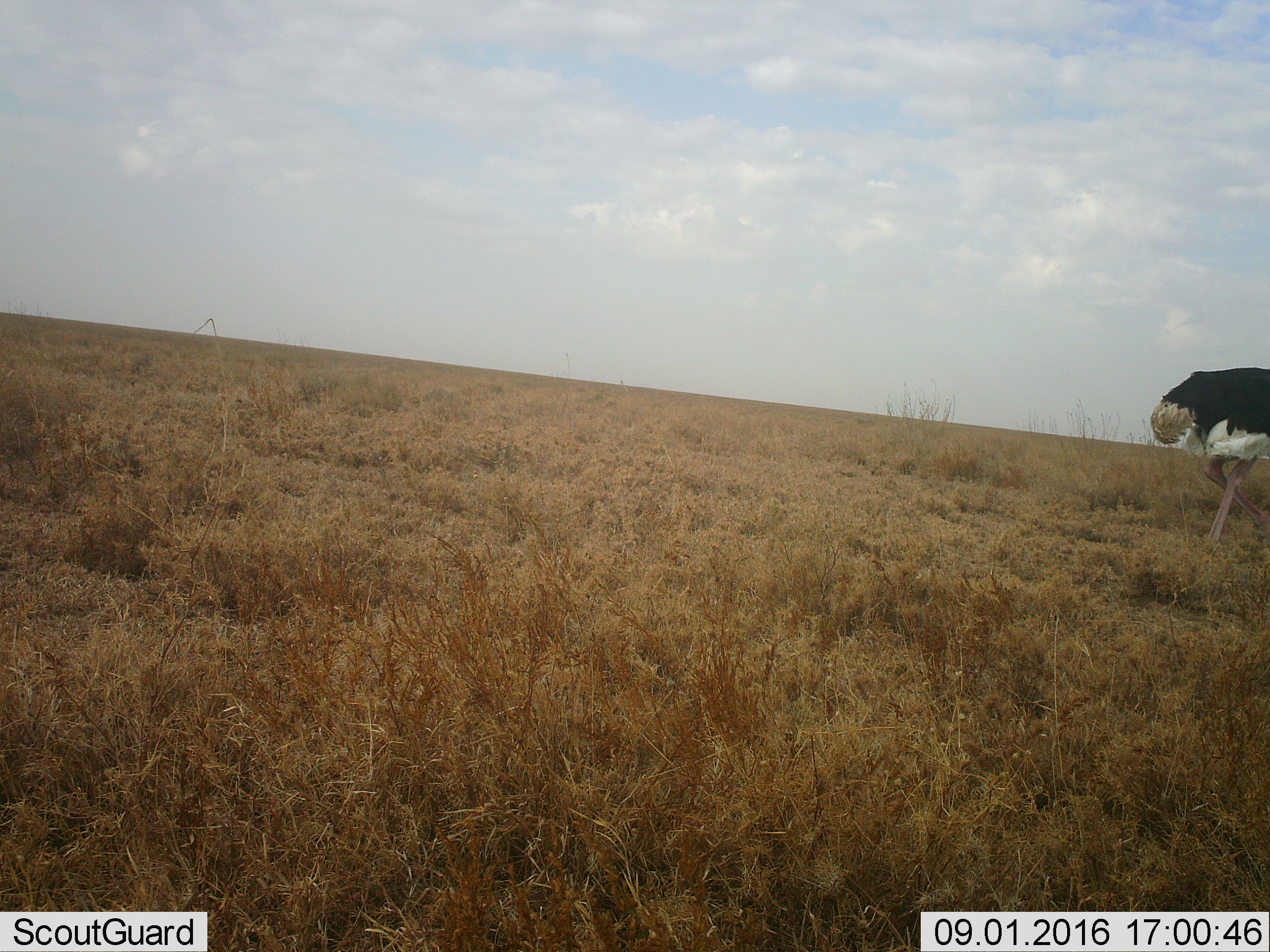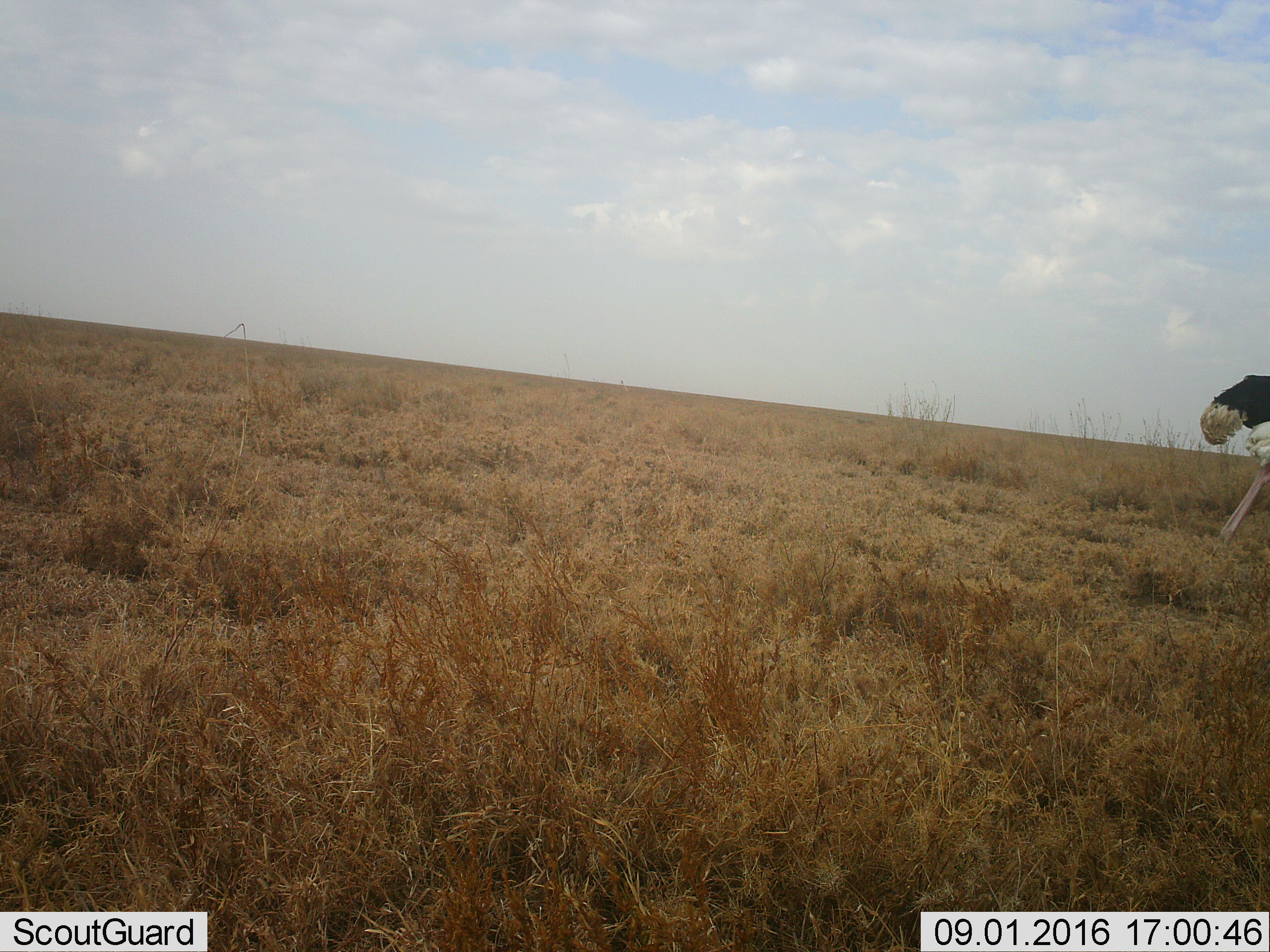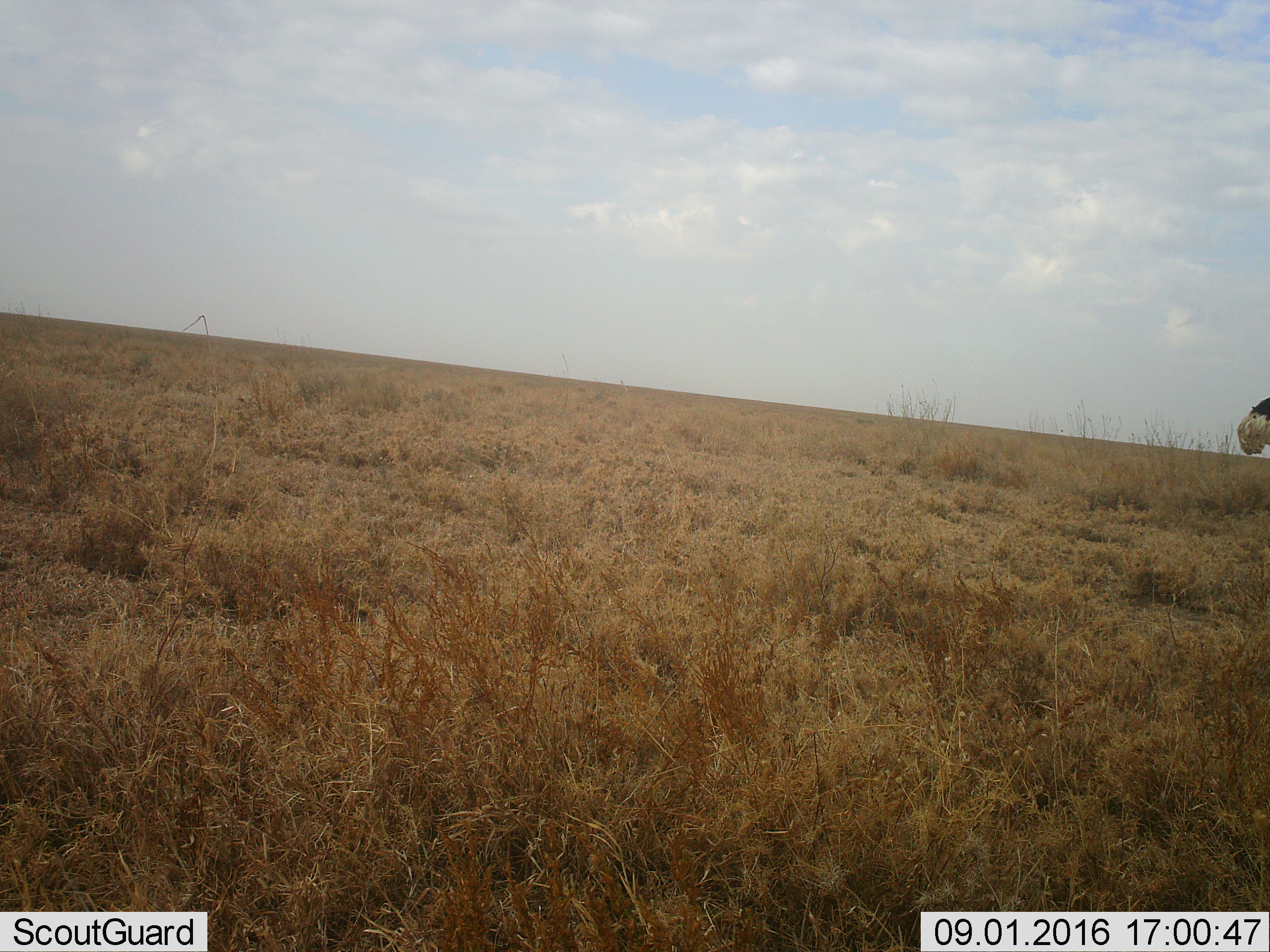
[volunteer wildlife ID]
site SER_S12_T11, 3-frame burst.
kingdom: Animalia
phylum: Chordata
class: Aves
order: Struthioniformes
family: Struthionidae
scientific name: Struthionidae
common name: ostrich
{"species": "ostrich (Struthionidae)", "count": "1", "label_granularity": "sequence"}